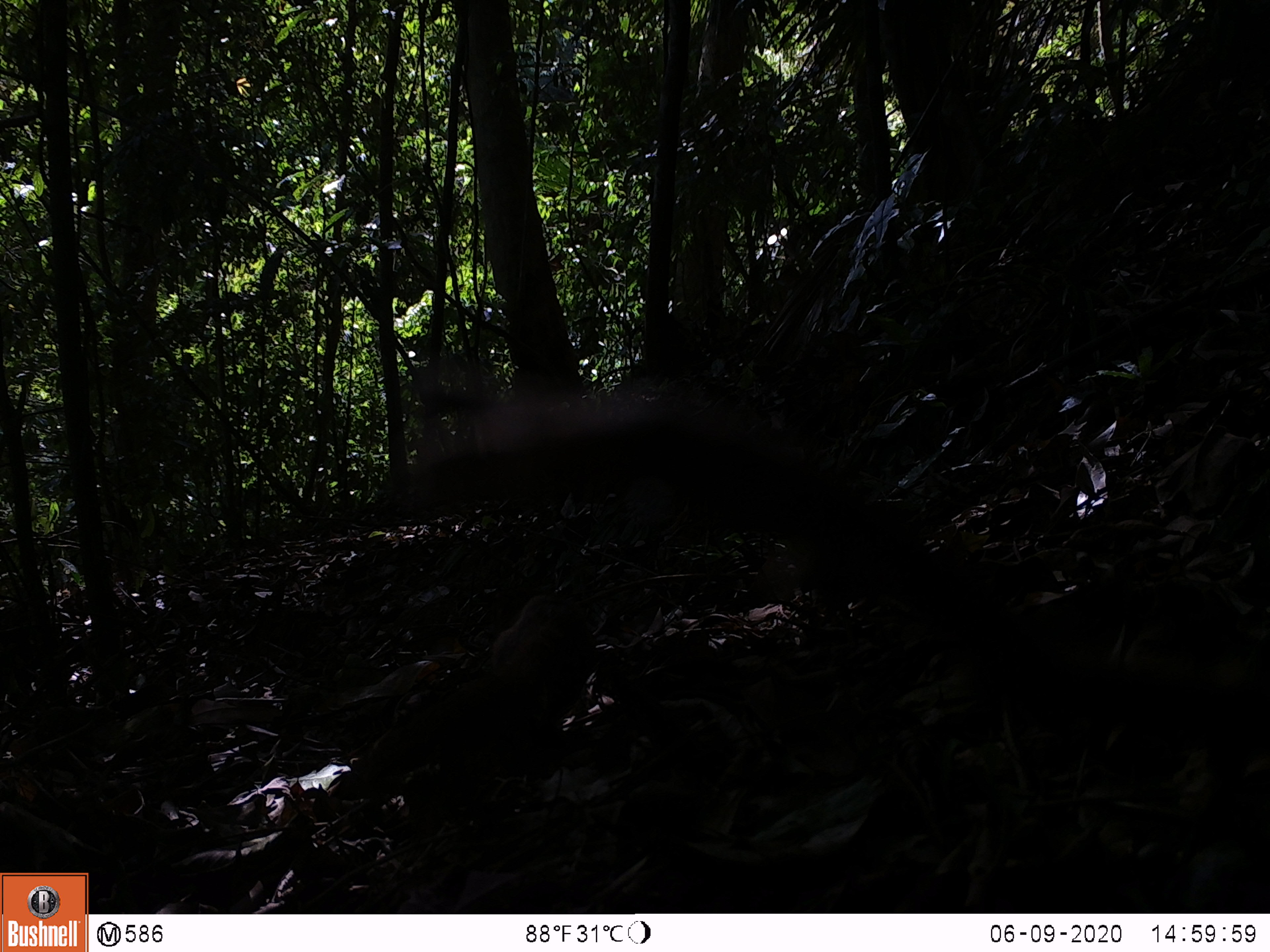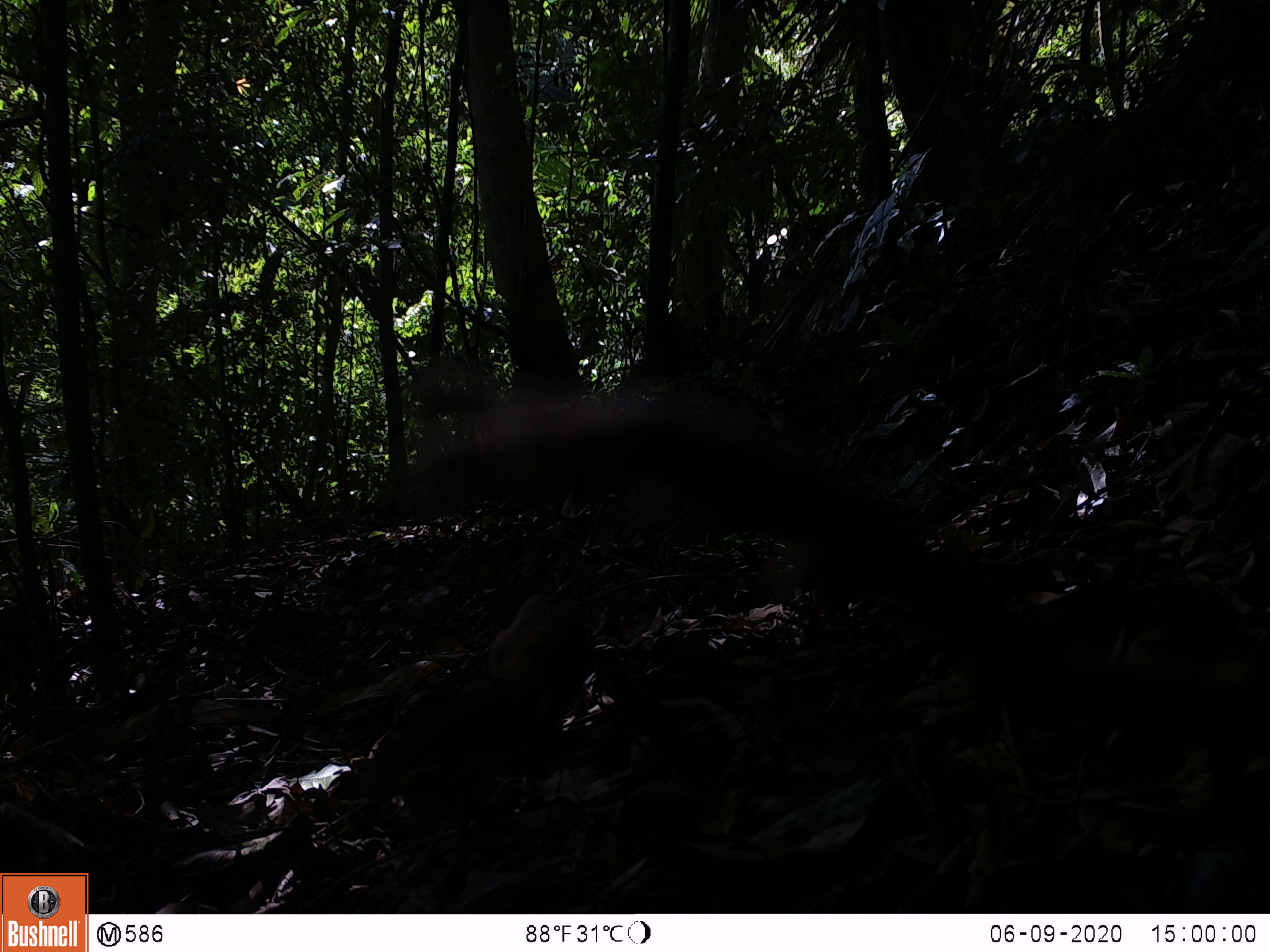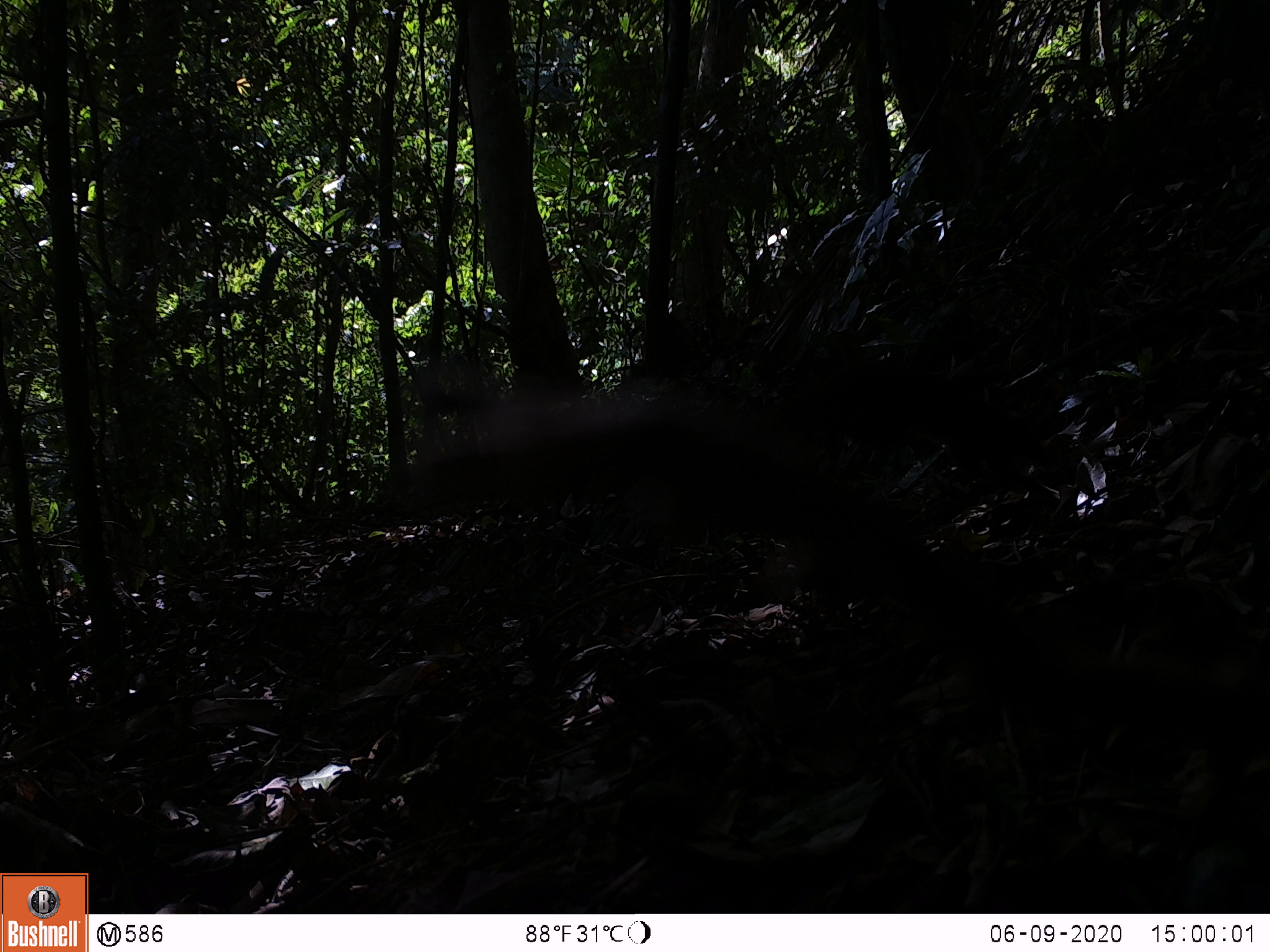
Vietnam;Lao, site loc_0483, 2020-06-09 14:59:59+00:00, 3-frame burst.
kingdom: Animalia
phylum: Chordata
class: Mammalia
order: Rodentia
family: Sciuridae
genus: Sciurus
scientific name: Sciurus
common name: squirrel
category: unidentified squirrel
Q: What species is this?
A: Unidentified squirrel (squirrel) (Sciurus).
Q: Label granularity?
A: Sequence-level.